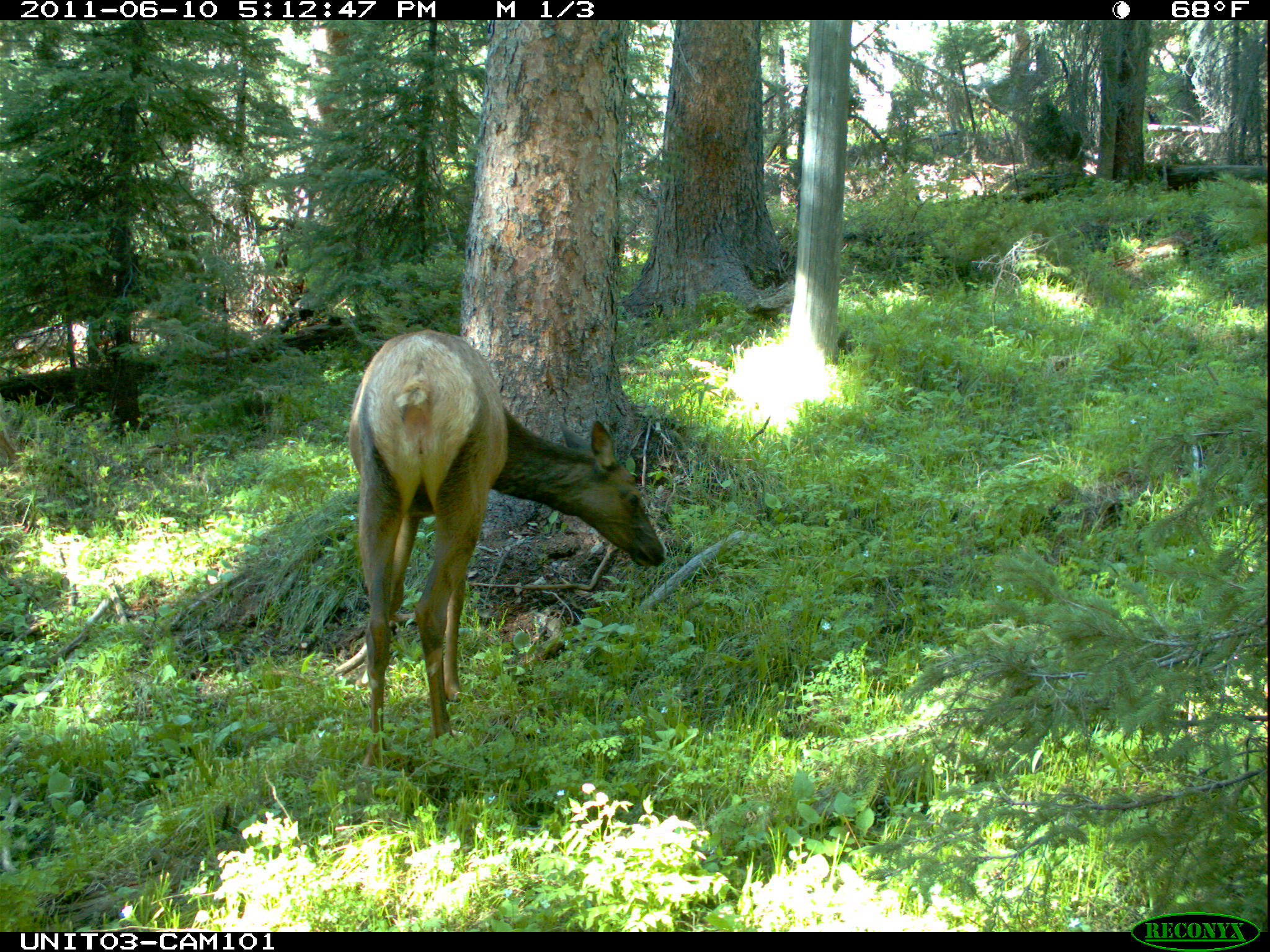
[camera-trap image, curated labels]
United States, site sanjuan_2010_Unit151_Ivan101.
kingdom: Animalia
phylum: Chordata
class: Mammalia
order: Artiodactyla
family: Cervidae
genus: Cervus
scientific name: Cervus elaphus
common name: red deer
Cervus elaphus (red deer).